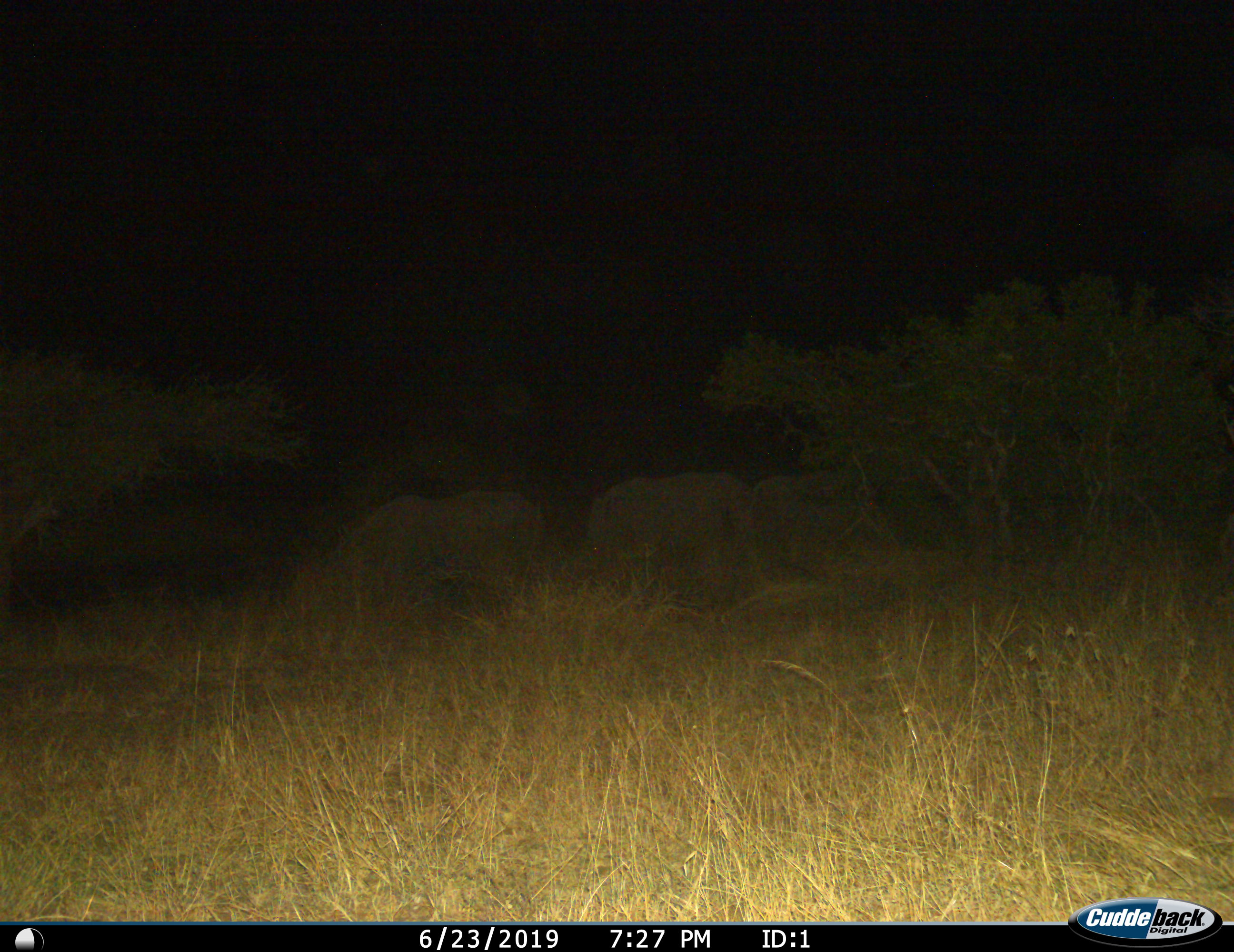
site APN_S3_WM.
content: unidentified animal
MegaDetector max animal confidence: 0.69